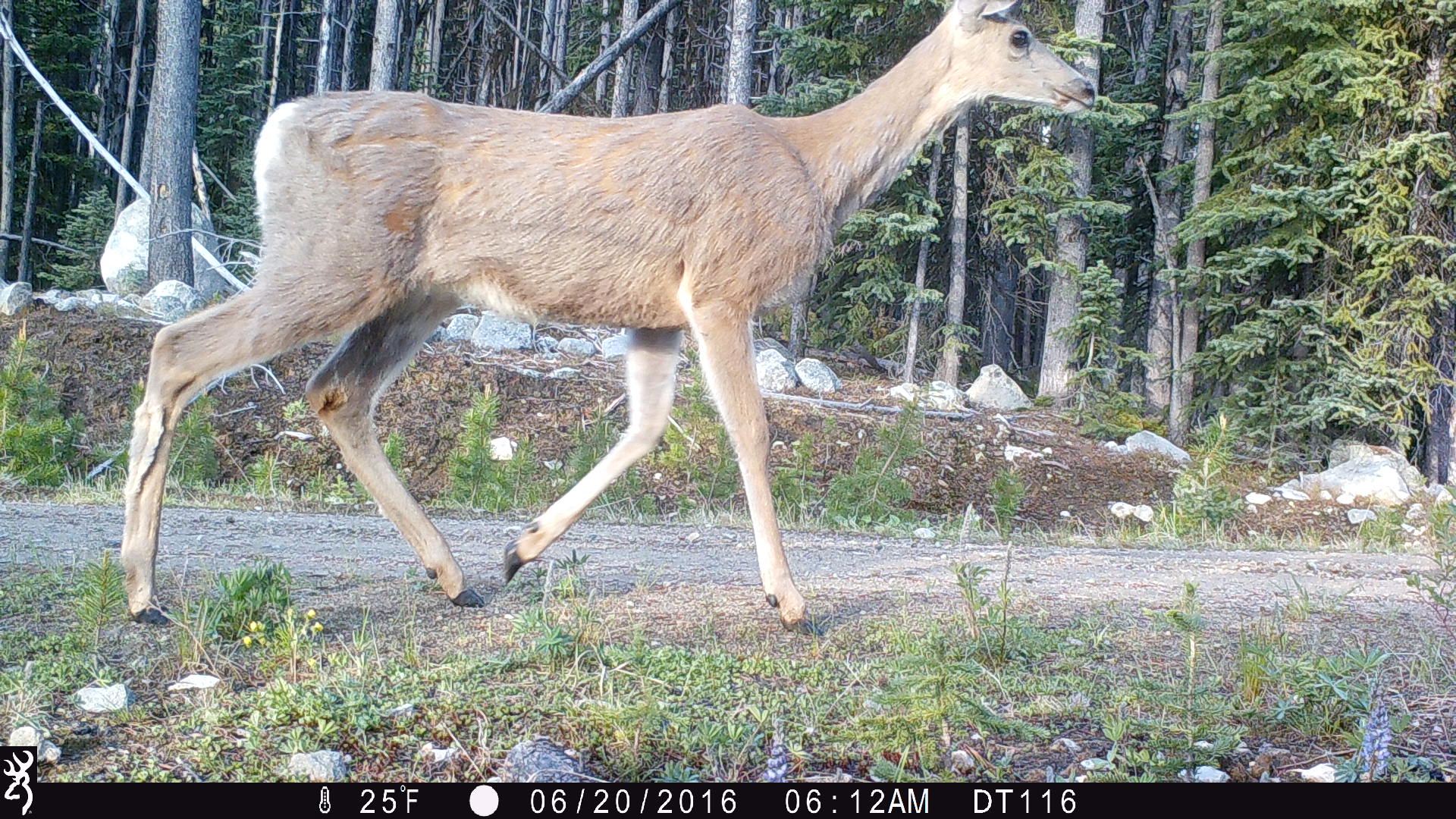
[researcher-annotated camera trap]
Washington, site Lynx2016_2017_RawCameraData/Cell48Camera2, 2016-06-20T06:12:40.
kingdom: Animalia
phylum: Chordata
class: Mammalia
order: Artiodactyla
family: Cervidae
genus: Odocoileus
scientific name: Odocoileus hemionus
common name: mule deer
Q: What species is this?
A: Odocoileus hemionus (mule deer).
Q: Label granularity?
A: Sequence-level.